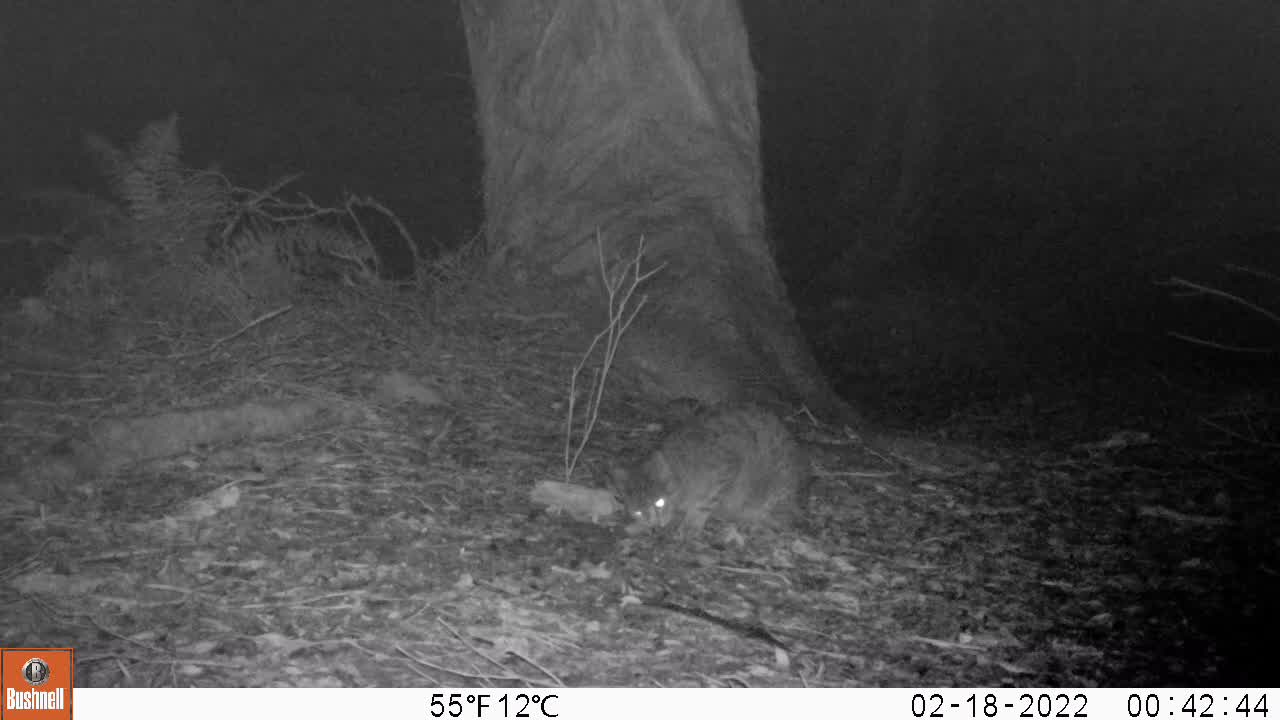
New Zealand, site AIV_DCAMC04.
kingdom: Animalia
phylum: Chordata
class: Mammalia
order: Carnivora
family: Felidae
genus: Felis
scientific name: Felis catus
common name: domestic cat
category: cat